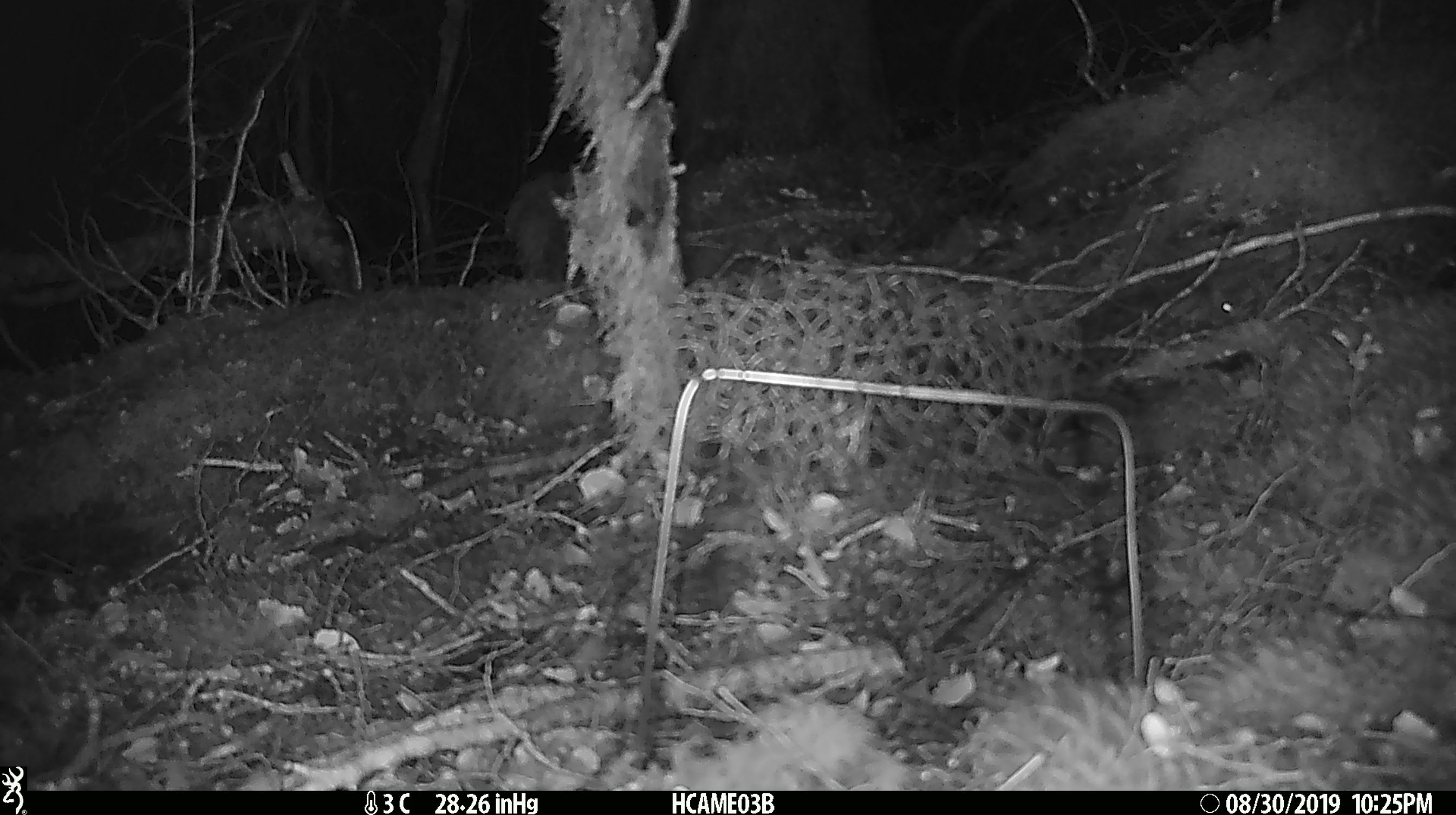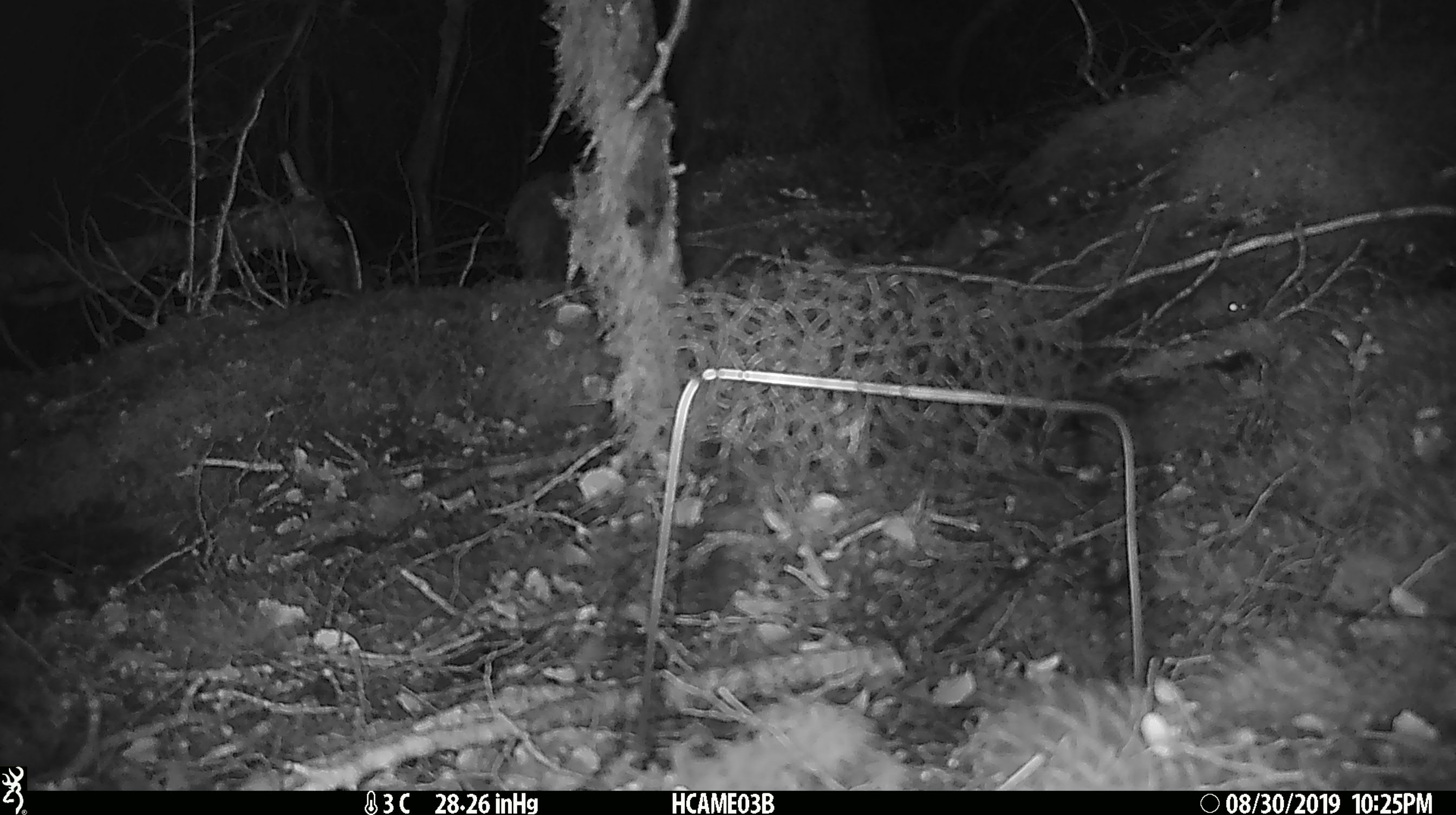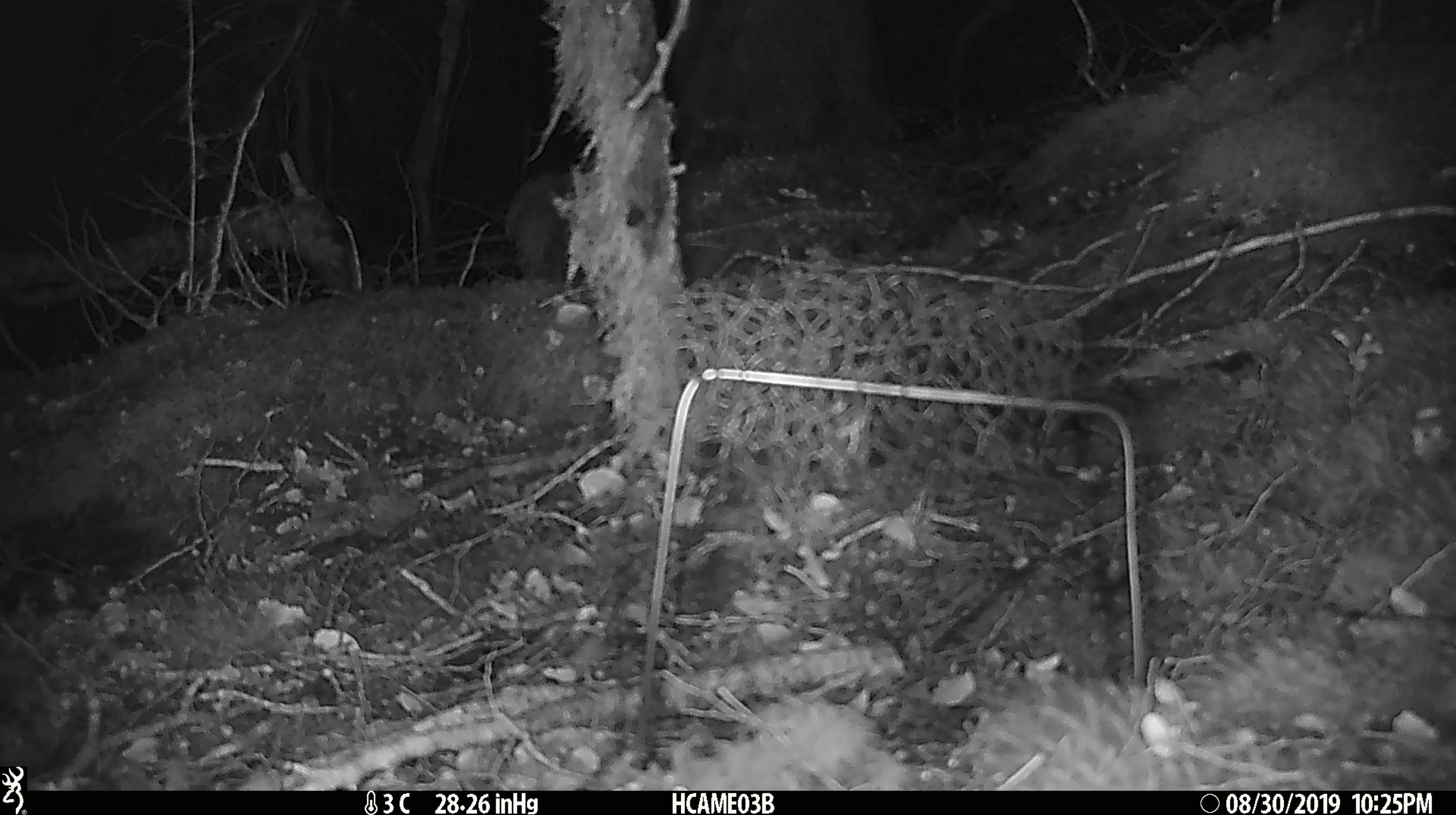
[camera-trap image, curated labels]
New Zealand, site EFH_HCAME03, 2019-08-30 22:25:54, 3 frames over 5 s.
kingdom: Animalia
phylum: Chordata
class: Mammalia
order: Rodentia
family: Muridae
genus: Mus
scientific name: Mus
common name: mouse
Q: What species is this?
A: Mouse (Mus).